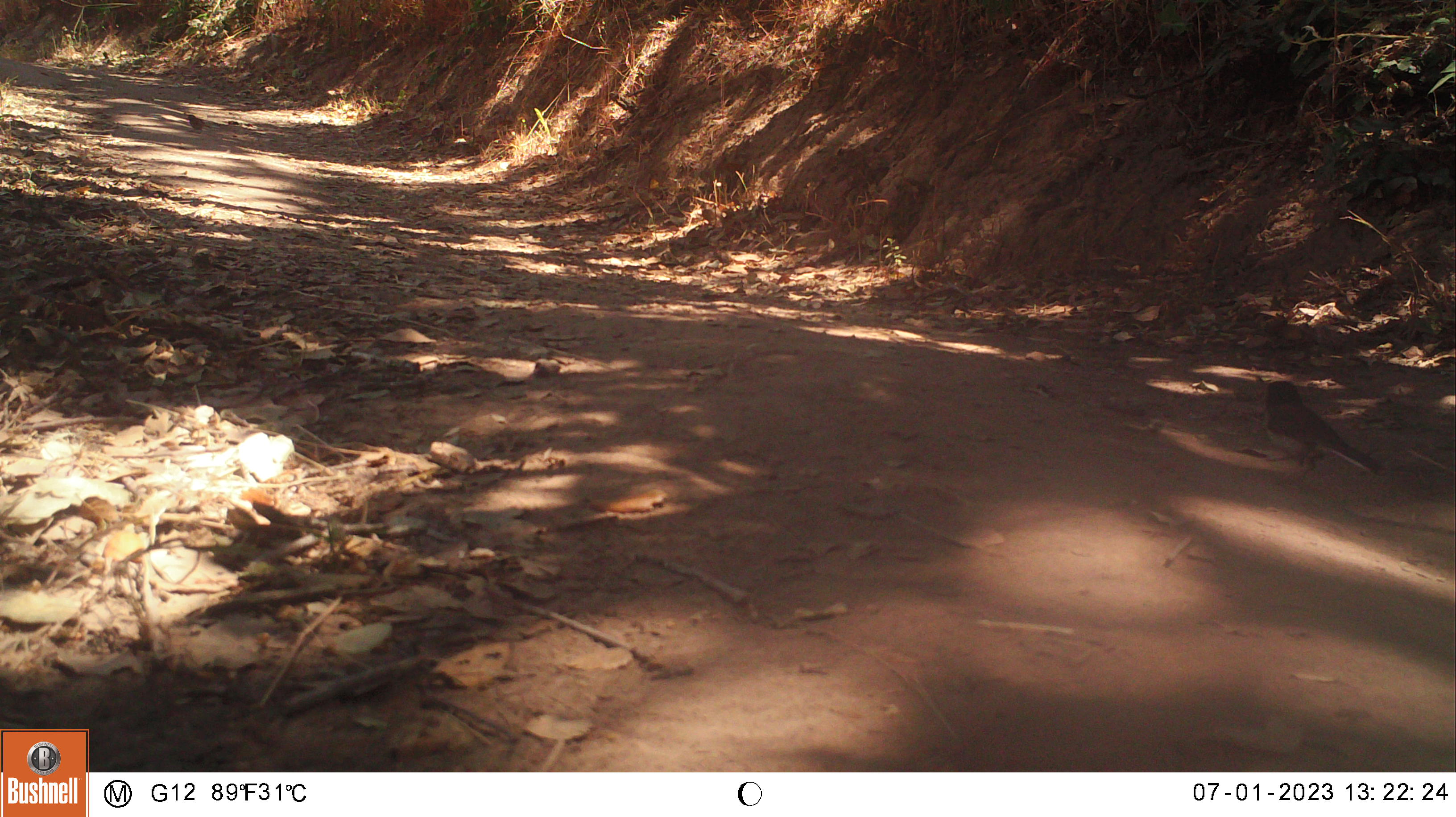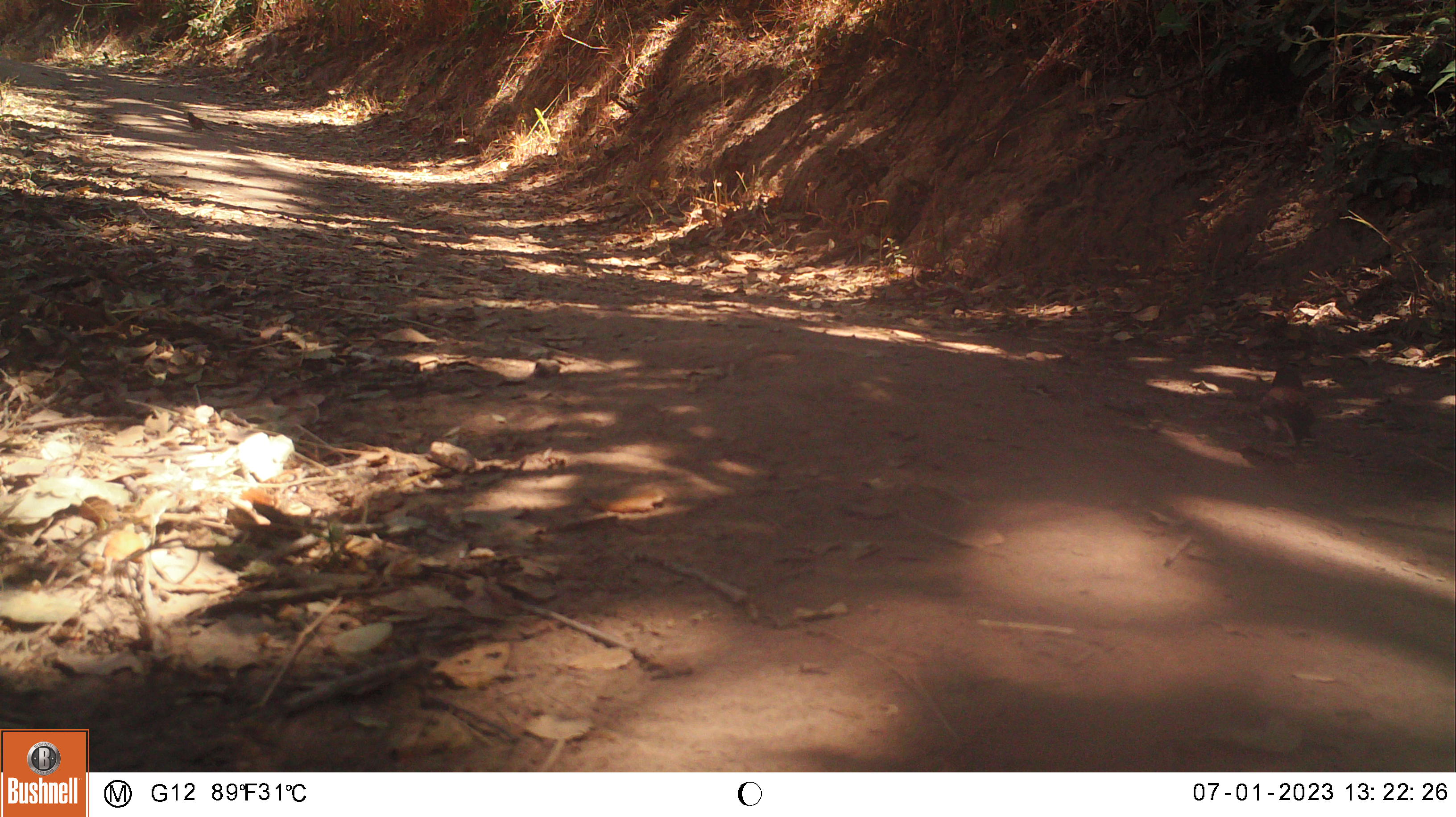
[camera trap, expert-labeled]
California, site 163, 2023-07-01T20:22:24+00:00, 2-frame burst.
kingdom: Animalia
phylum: Chordata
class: Aves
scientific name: Aves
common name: bird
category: unknown bird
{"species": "unknown bird (bird) (Aves)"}